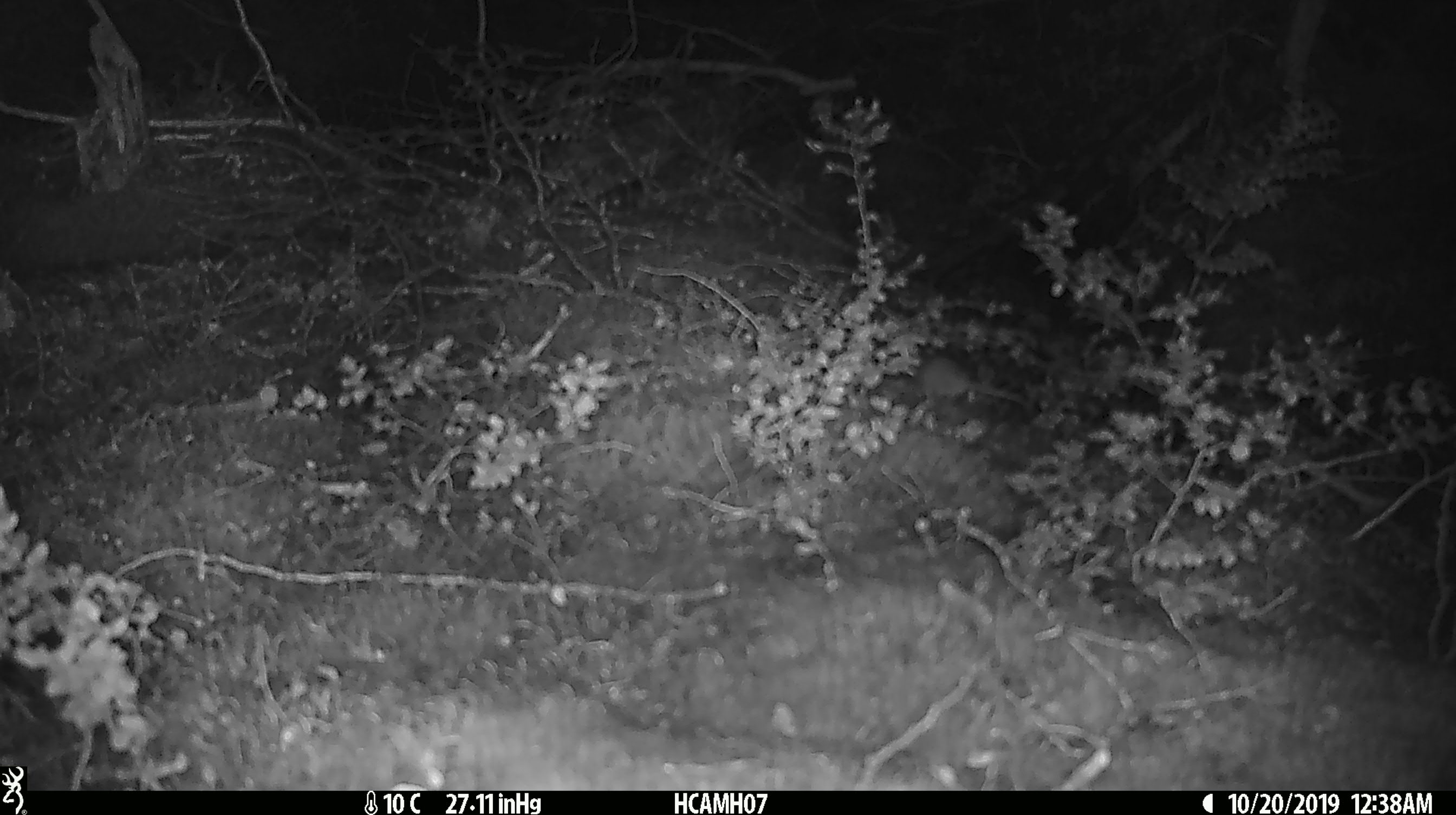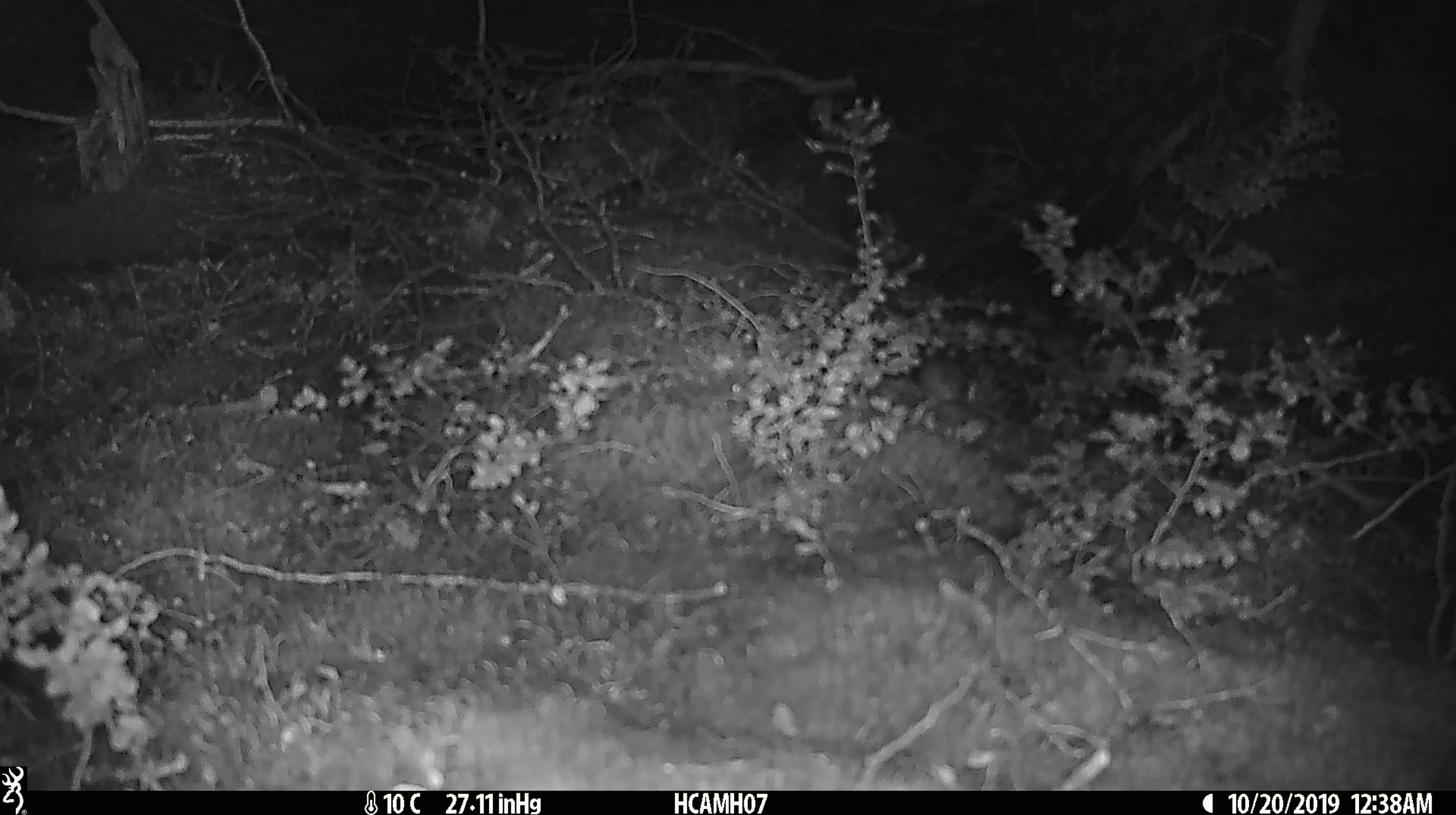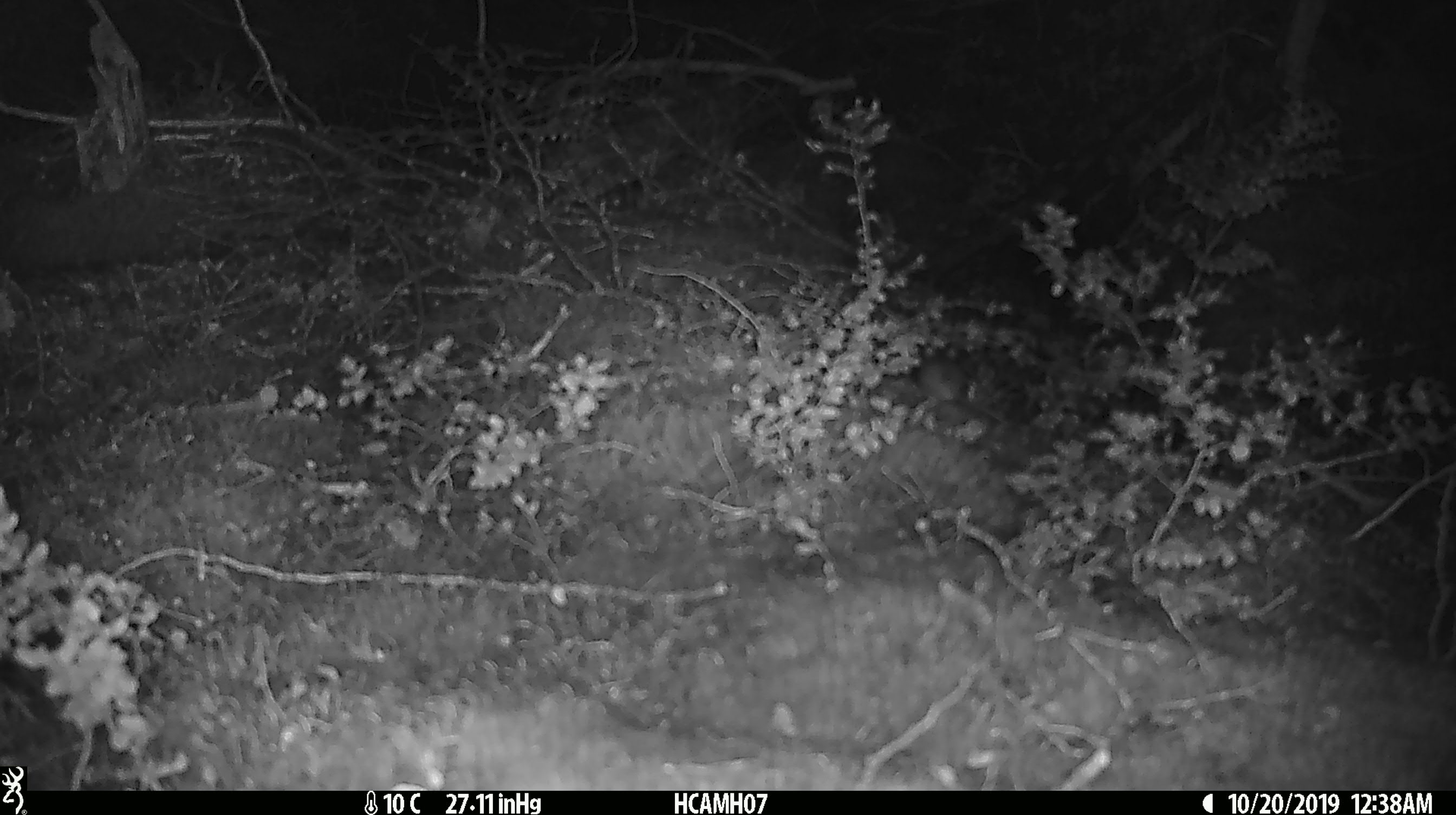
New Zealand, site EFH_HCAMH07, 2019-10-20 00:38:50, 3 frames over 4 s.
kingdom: Animalia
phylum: Chordata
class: Mammalia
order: Rodentia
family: Muridae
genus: Mus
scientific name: Mus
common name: mouse